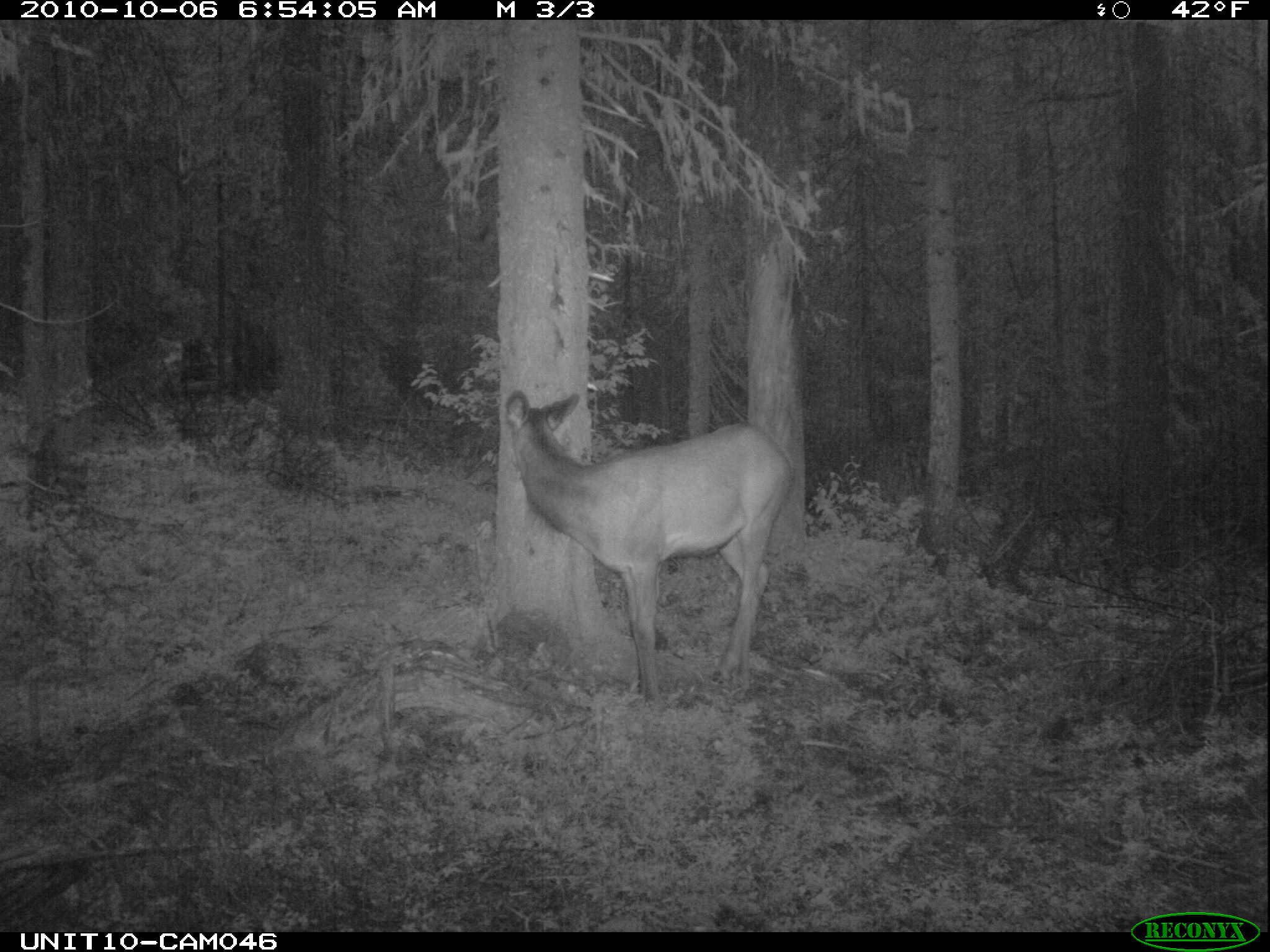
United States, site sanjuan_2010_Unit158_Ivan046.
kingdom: Animalia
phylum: Chordata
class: Mammalia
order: Artiodactyla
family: Cervidae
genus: Cervus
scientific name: Cervus elaphus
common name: red deer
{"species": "Cervus elaphus (red deer)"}